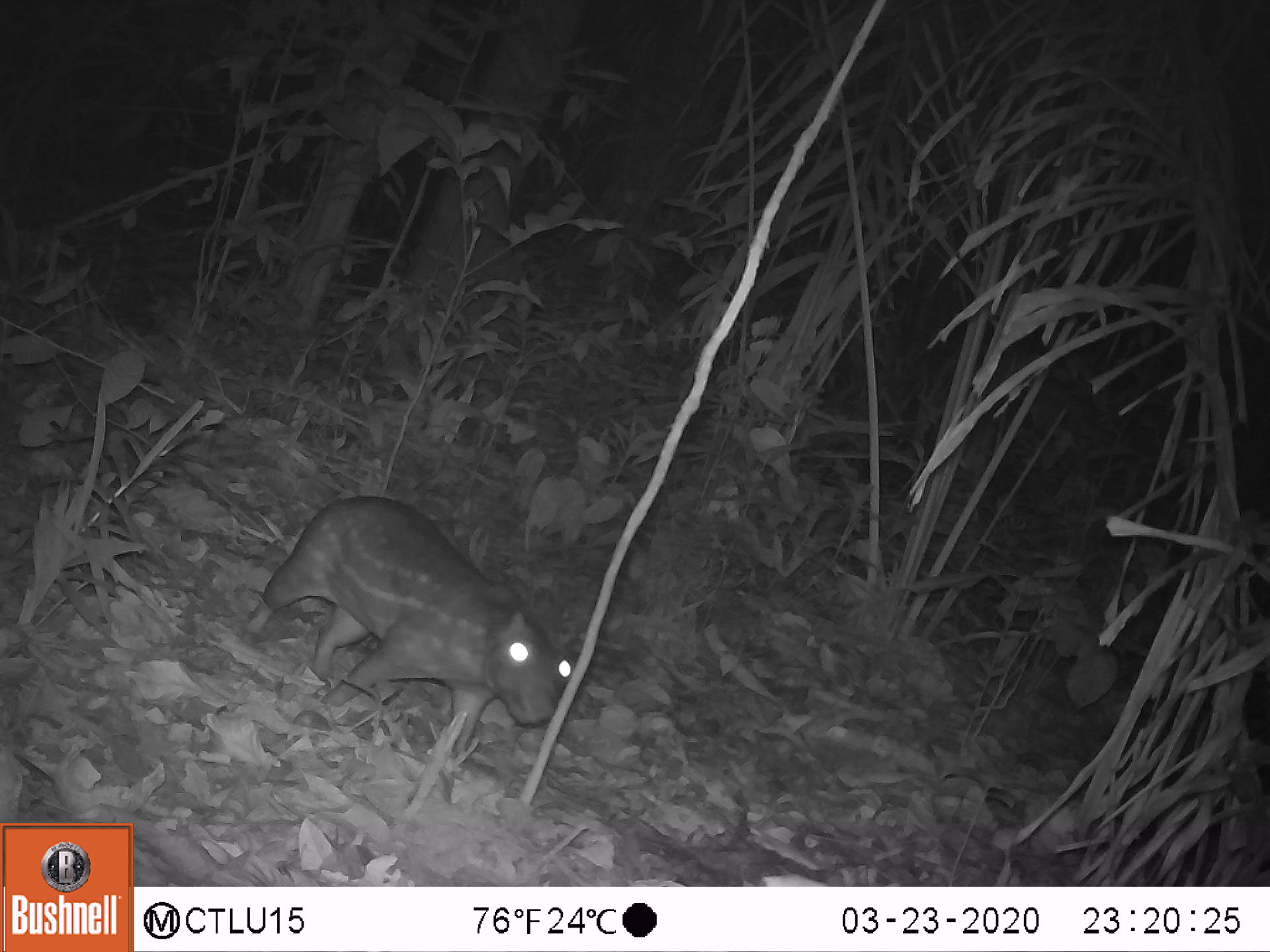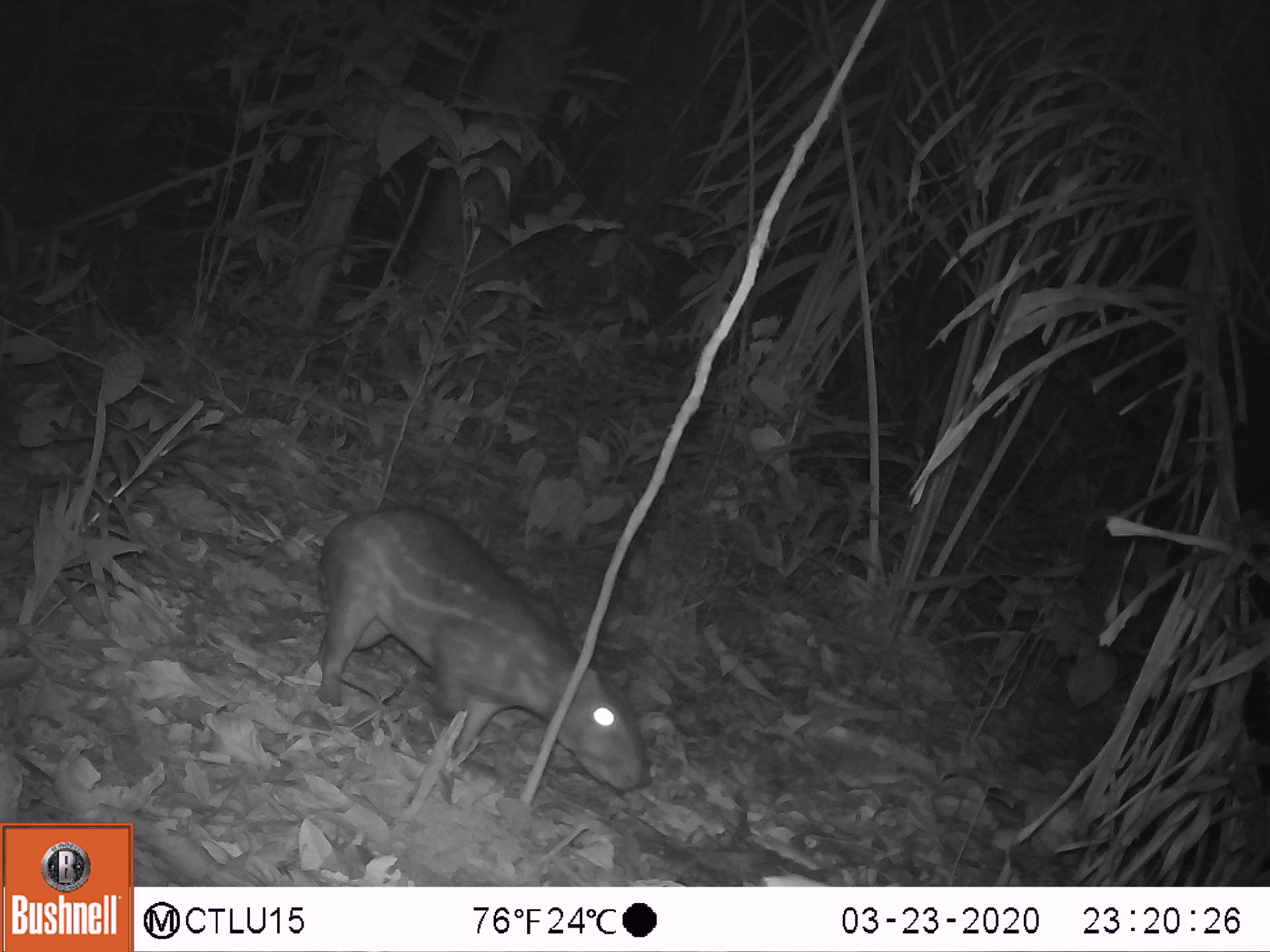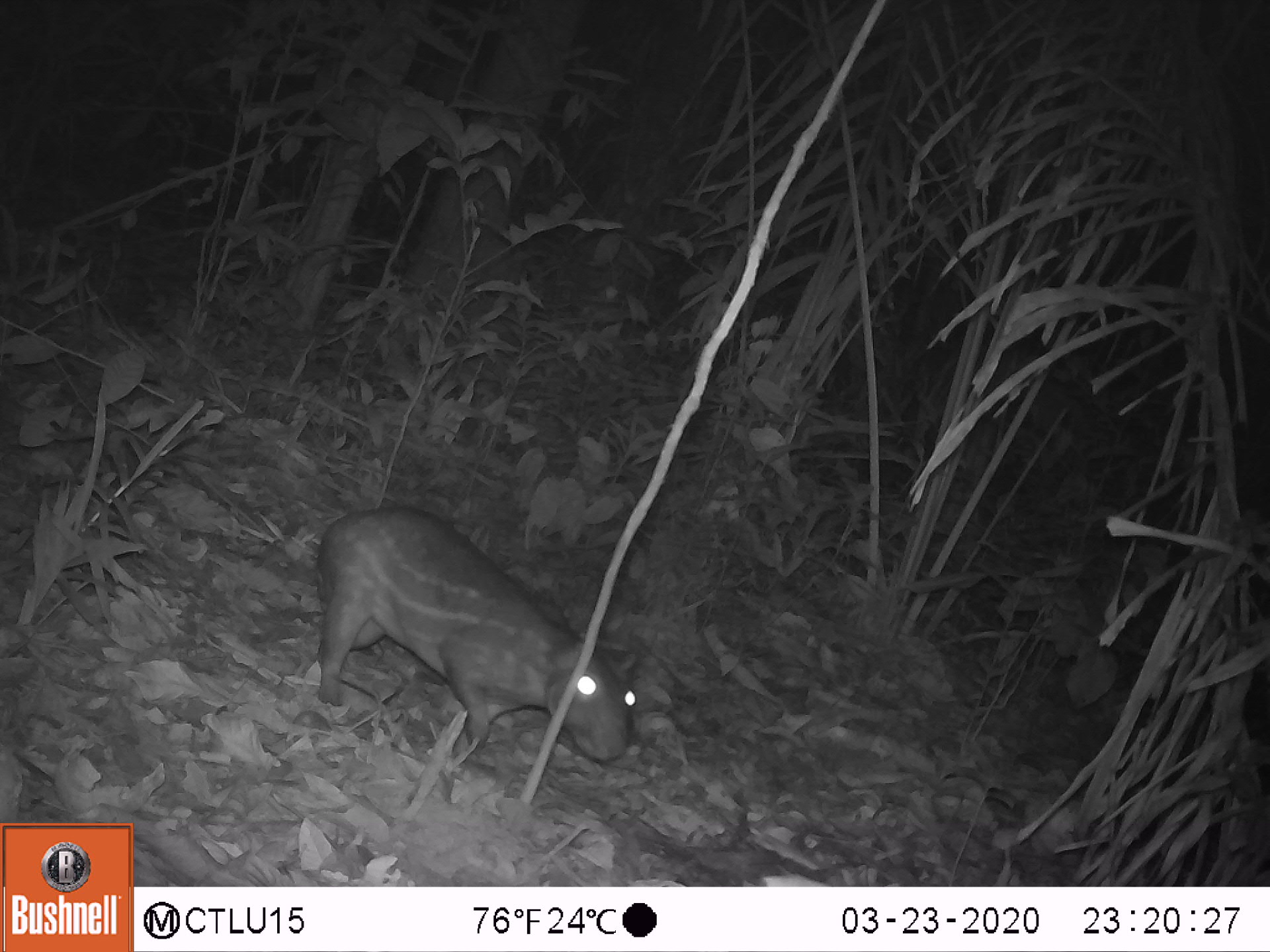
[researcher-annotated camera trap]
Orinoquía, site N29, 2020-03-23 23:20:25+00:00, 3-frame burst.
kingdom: Animalia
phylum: Chordata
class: Mammalia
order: Rodentia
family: Cuniculidae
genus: Cuniculus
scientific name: Cuniculus paca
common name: spotted paca